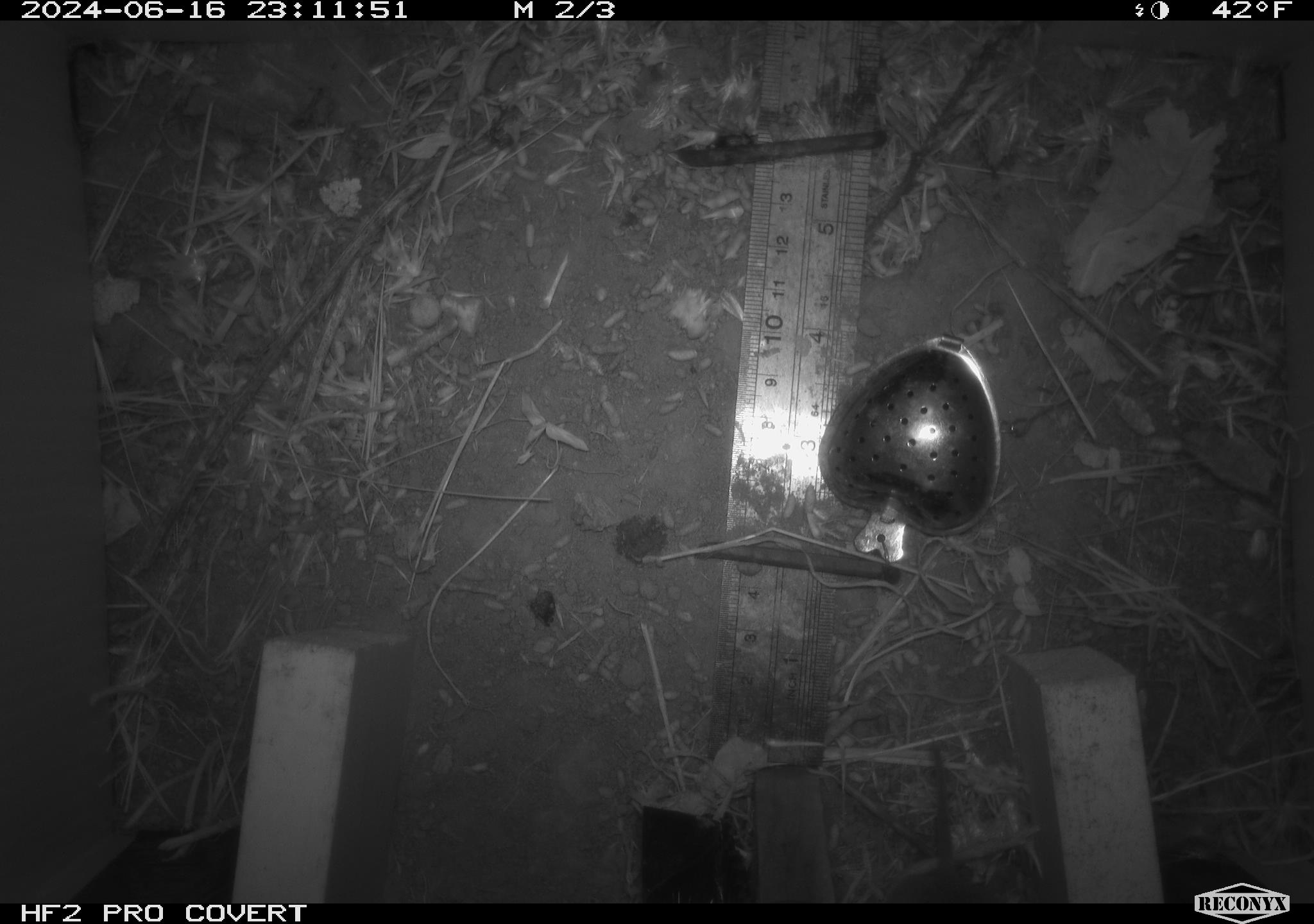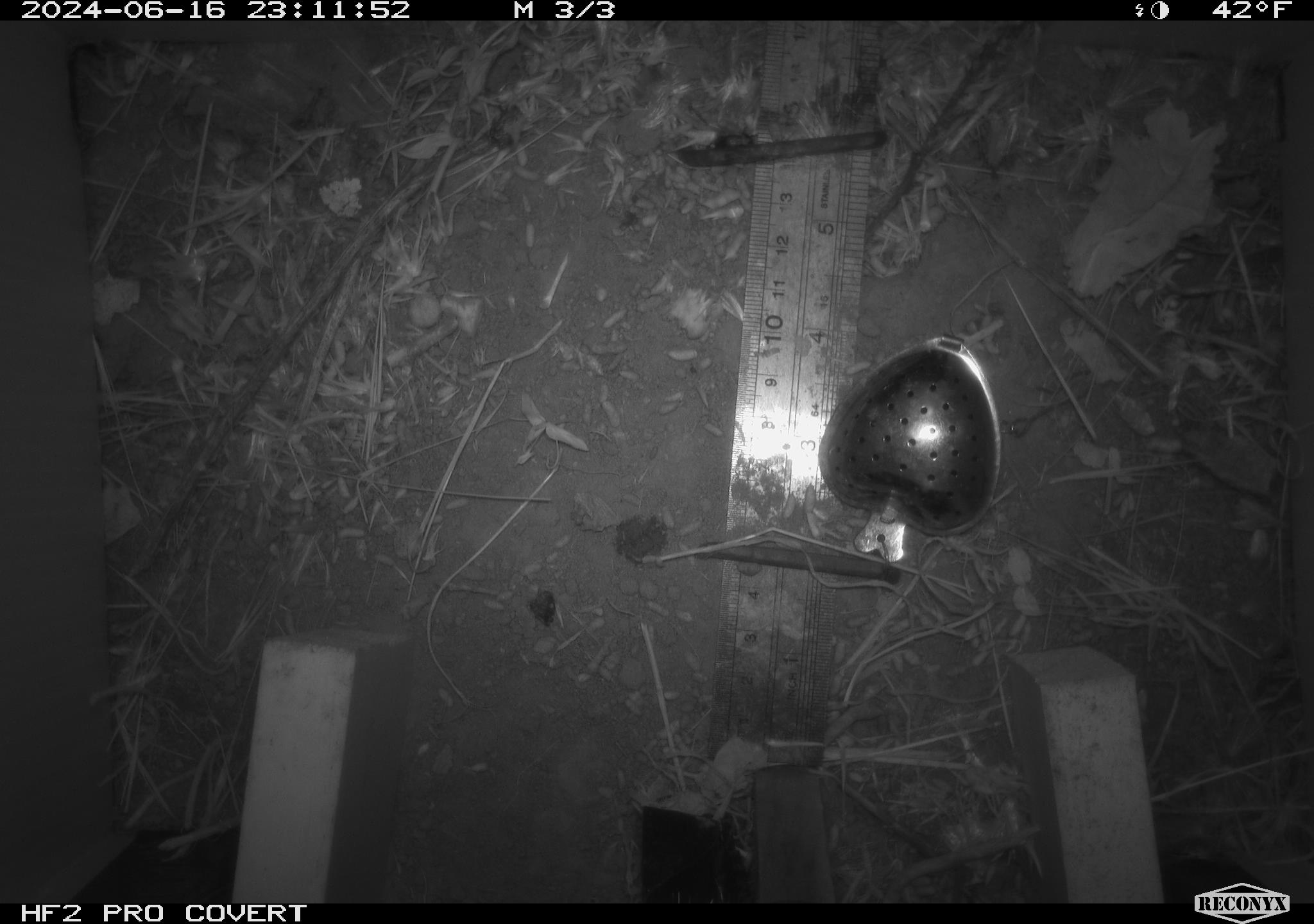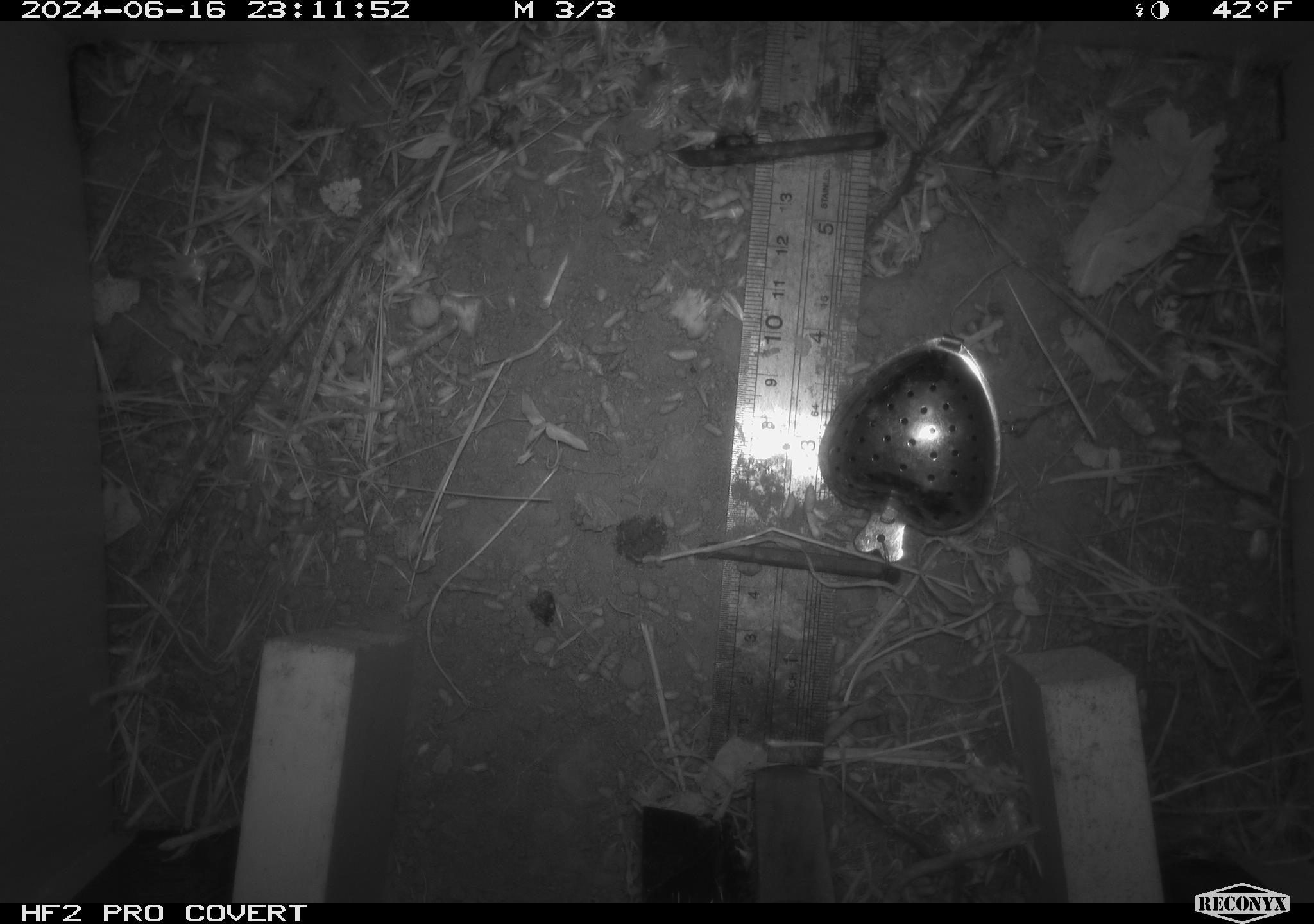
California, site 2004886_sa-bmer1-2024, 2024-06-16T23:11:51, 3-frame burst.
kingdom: Animalia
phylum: Chordata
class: Mammalia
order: Rodentia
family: Cricetidae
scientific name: Cricetidae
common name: hamsters, voles, lemmings, and allies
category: cricetidae family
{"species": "cricetidae family (hamsters, voles, lemmings, and allies) (Cricetidae)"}